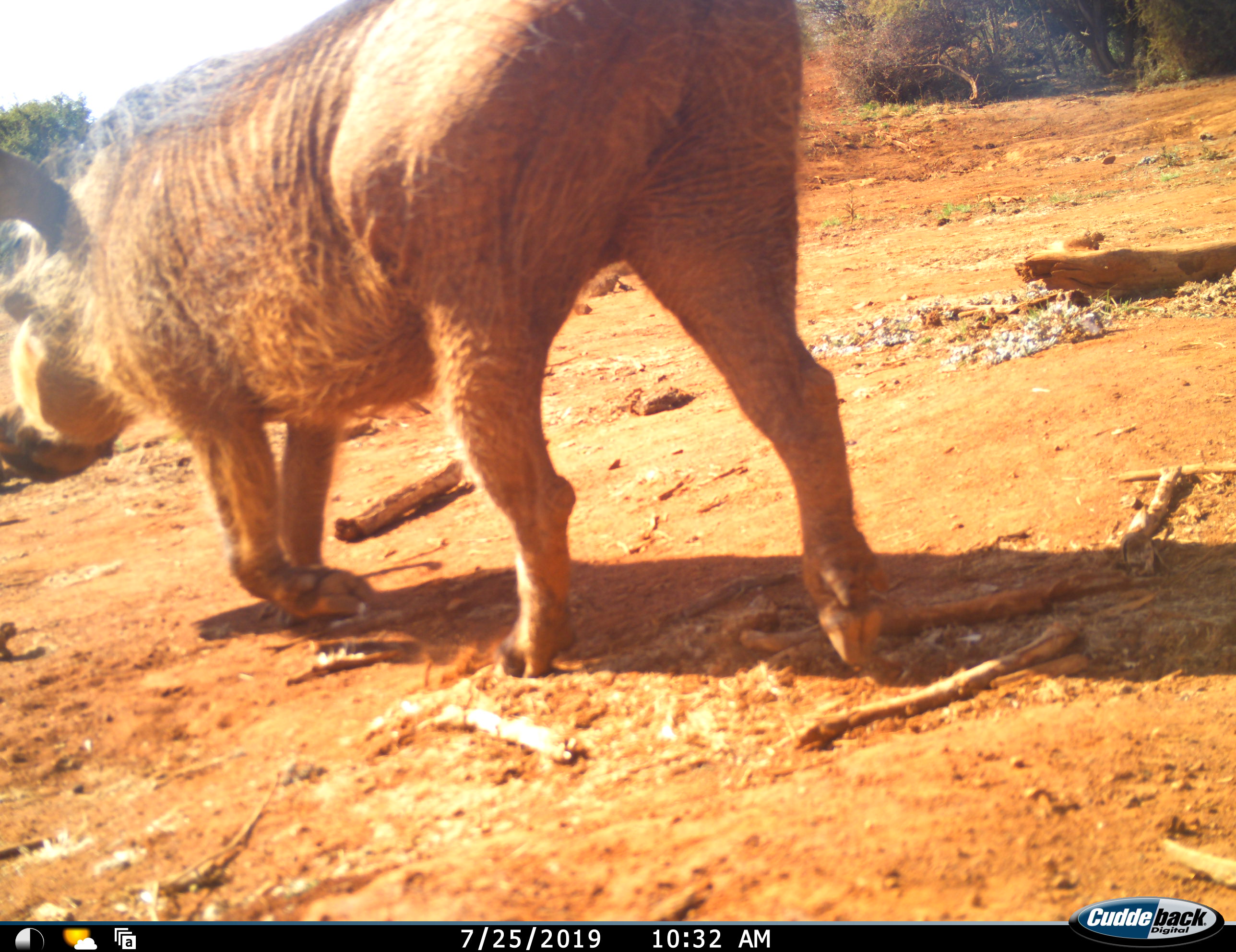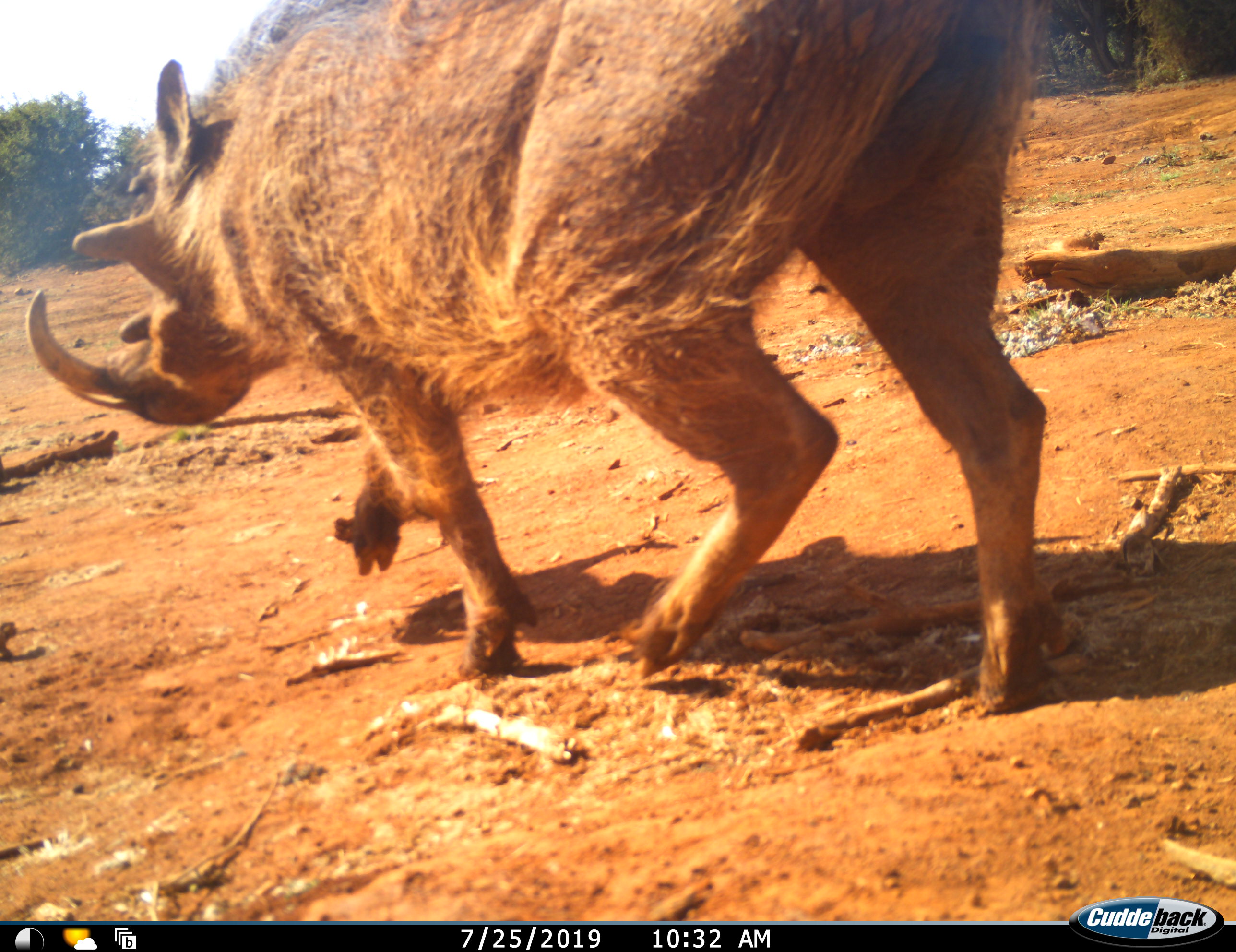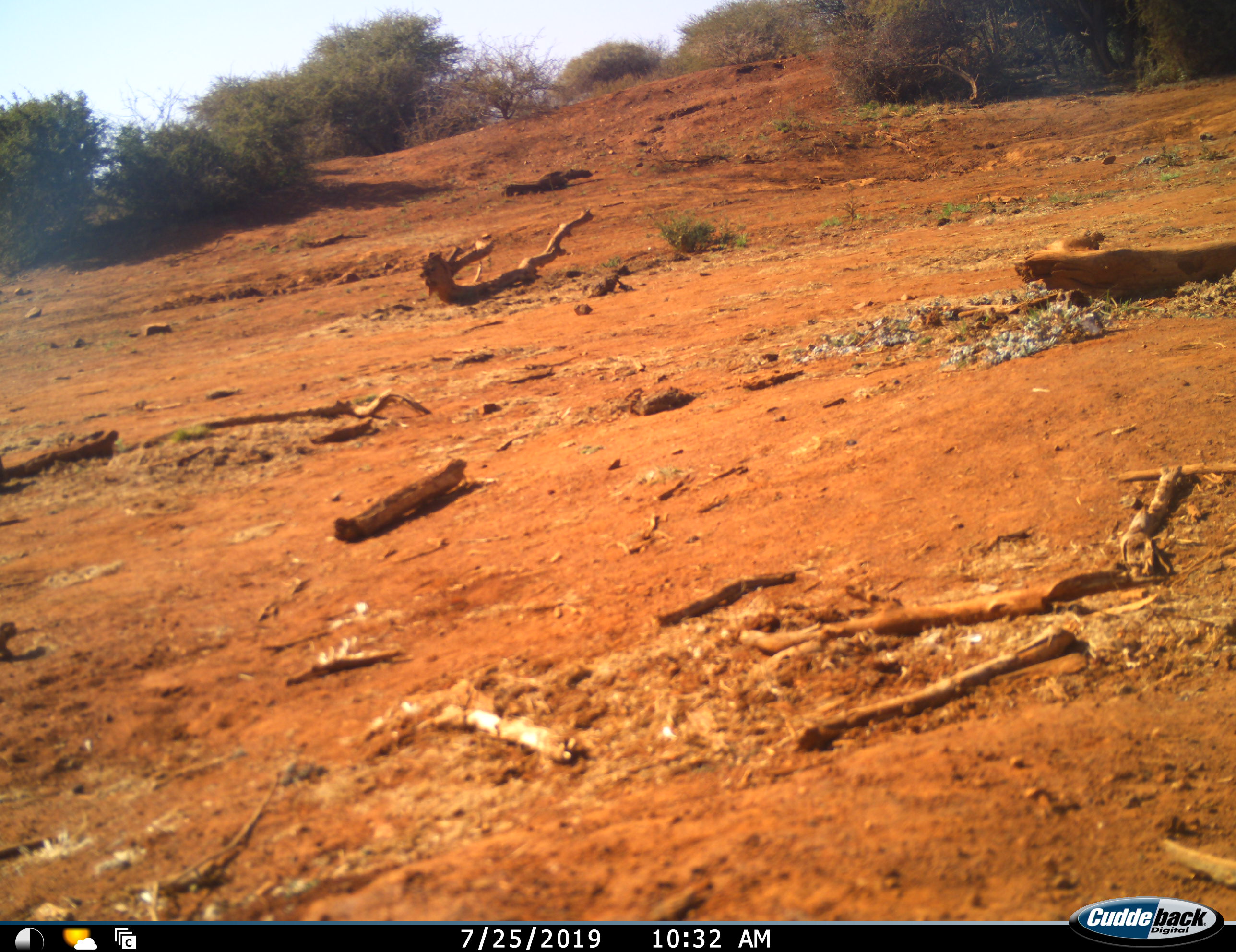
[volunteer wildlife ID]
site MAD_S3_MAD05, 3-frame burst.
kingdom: Animalia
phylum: Chordata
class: Mammalia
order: Artiodactyla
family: Suidae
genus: Phacochoerus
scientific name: Phacochoerus africanus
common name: warthog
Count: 1.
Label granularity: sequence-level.